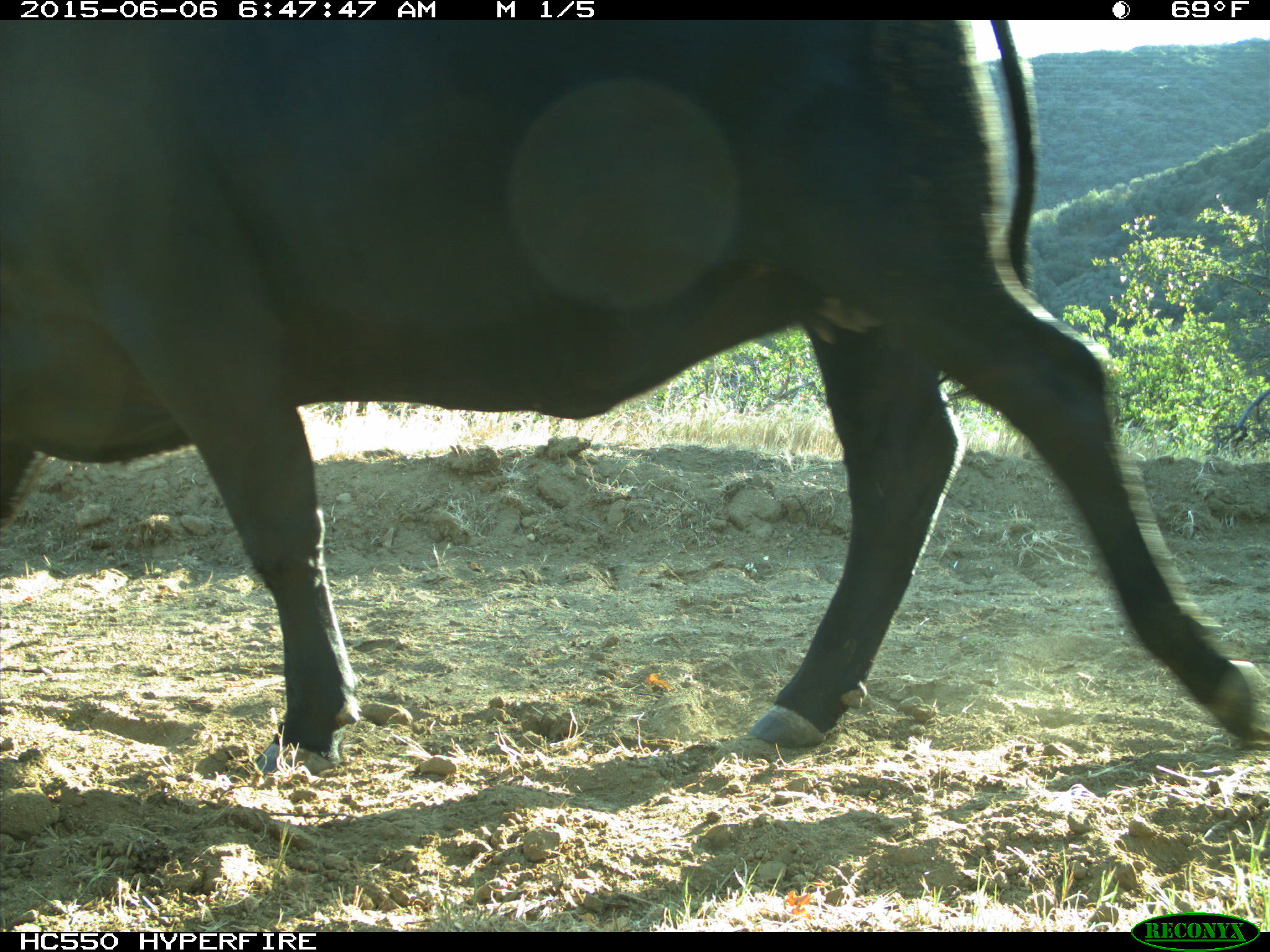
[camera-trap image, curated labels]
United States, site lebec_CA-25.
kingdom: Animalia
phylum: Chordata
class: Mammalia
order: Artiodactyla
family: Bovidae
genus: Bos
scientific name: Bos taurus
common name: domestic cow